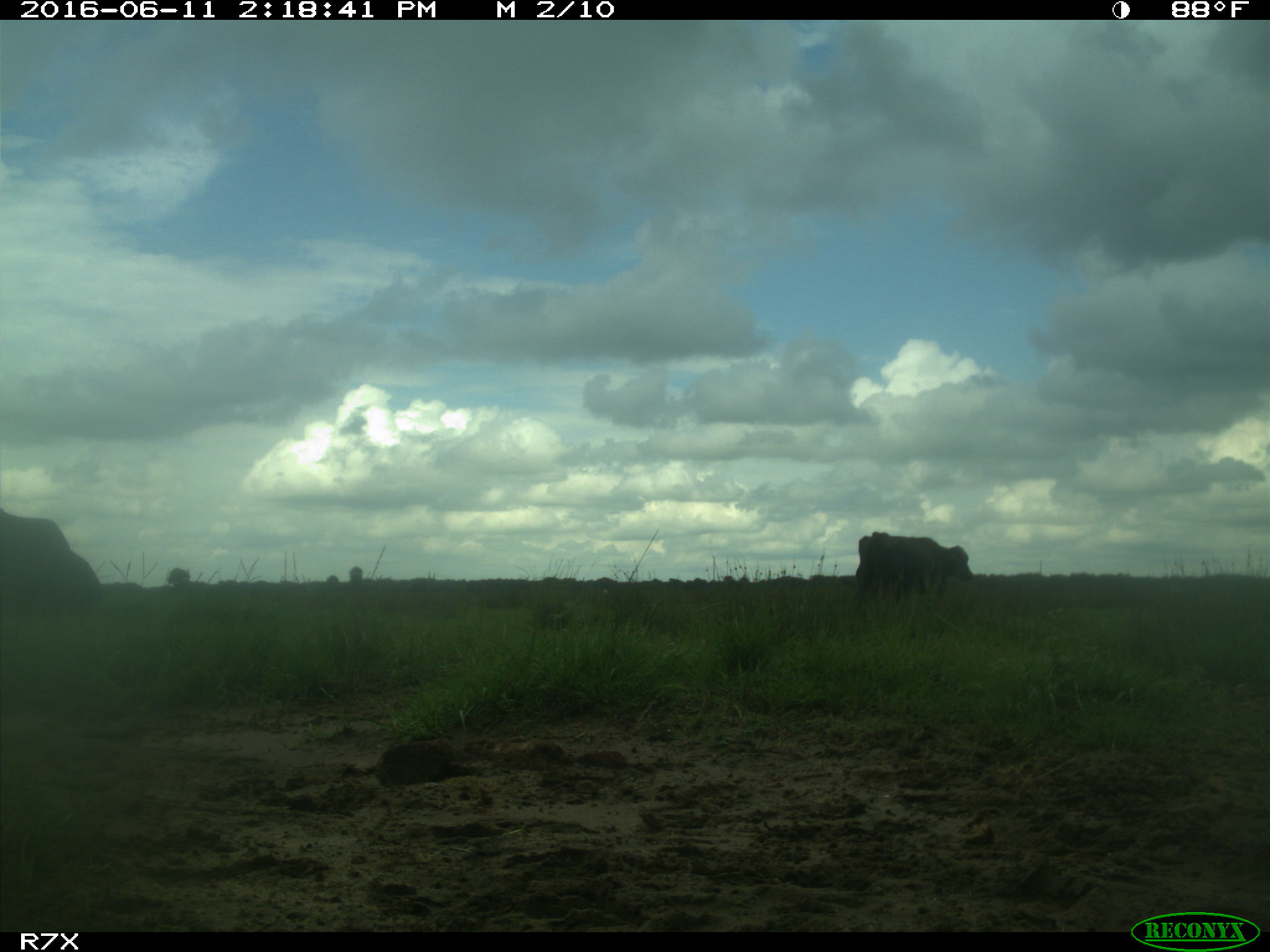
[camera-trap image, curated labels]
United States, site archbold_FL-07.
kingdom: Animalia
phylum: Chordata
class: Mammalia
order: Artiodactyla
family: Bovidae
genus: Bos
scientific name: Bos taurus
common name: domestic cow